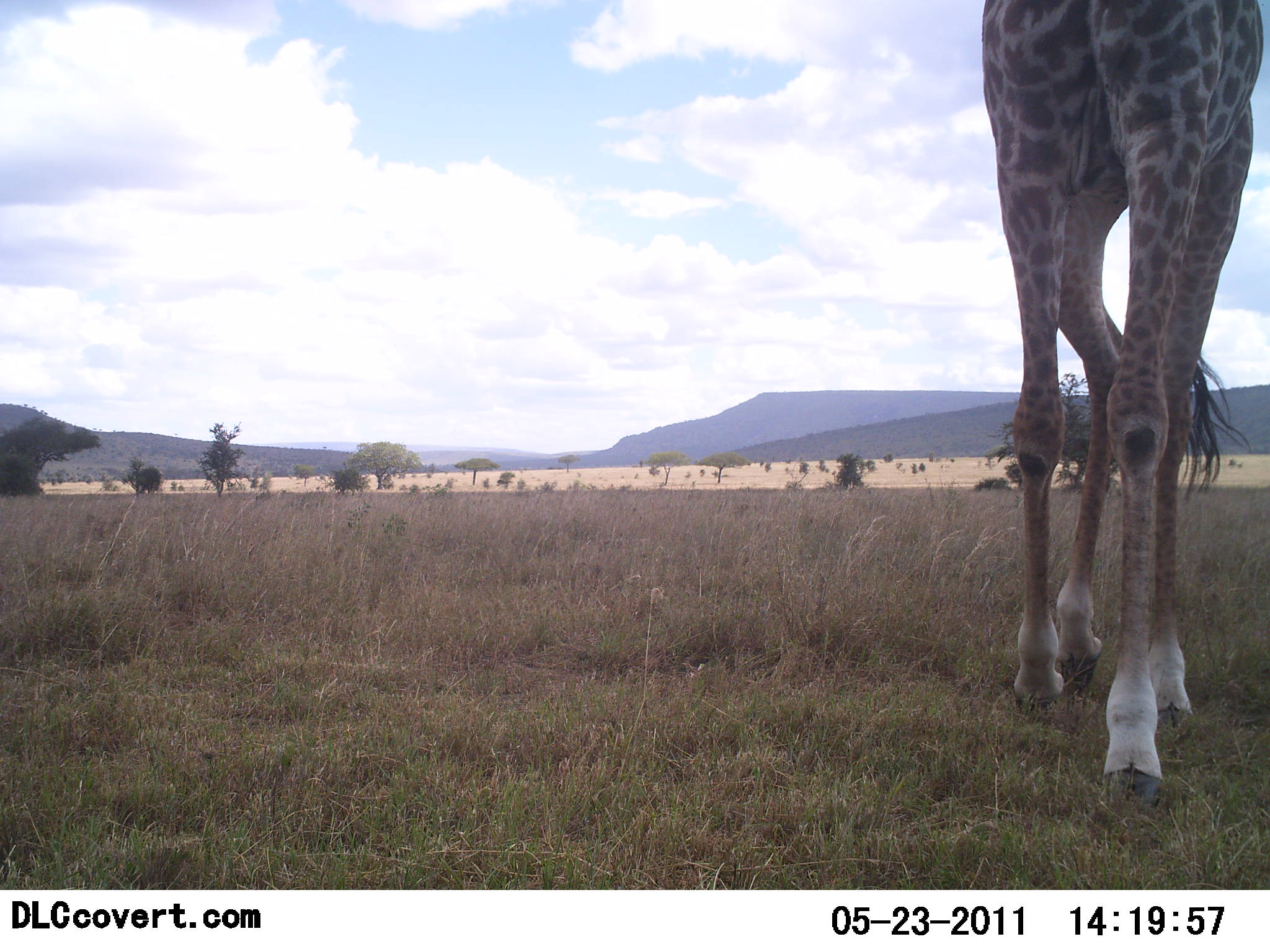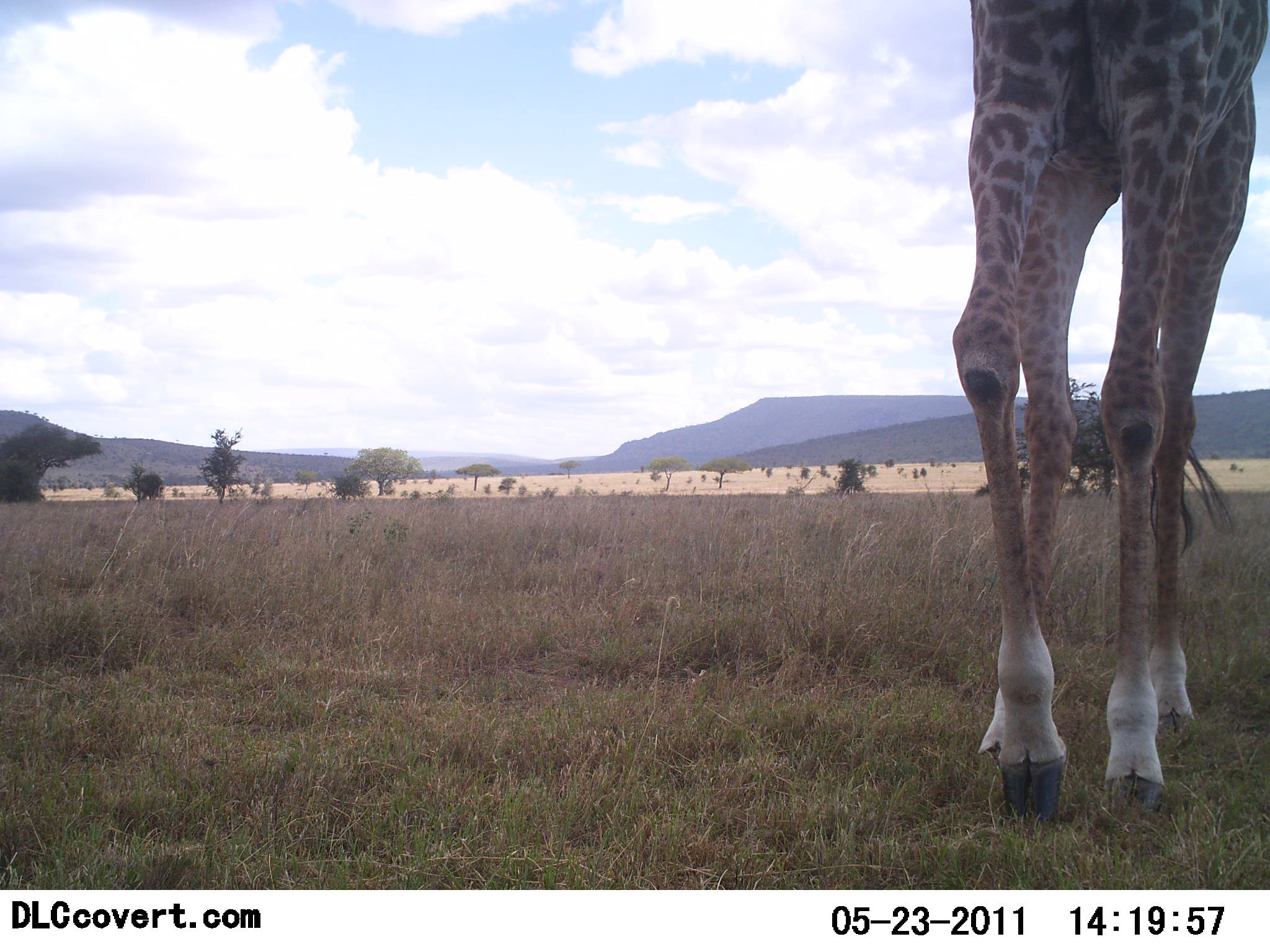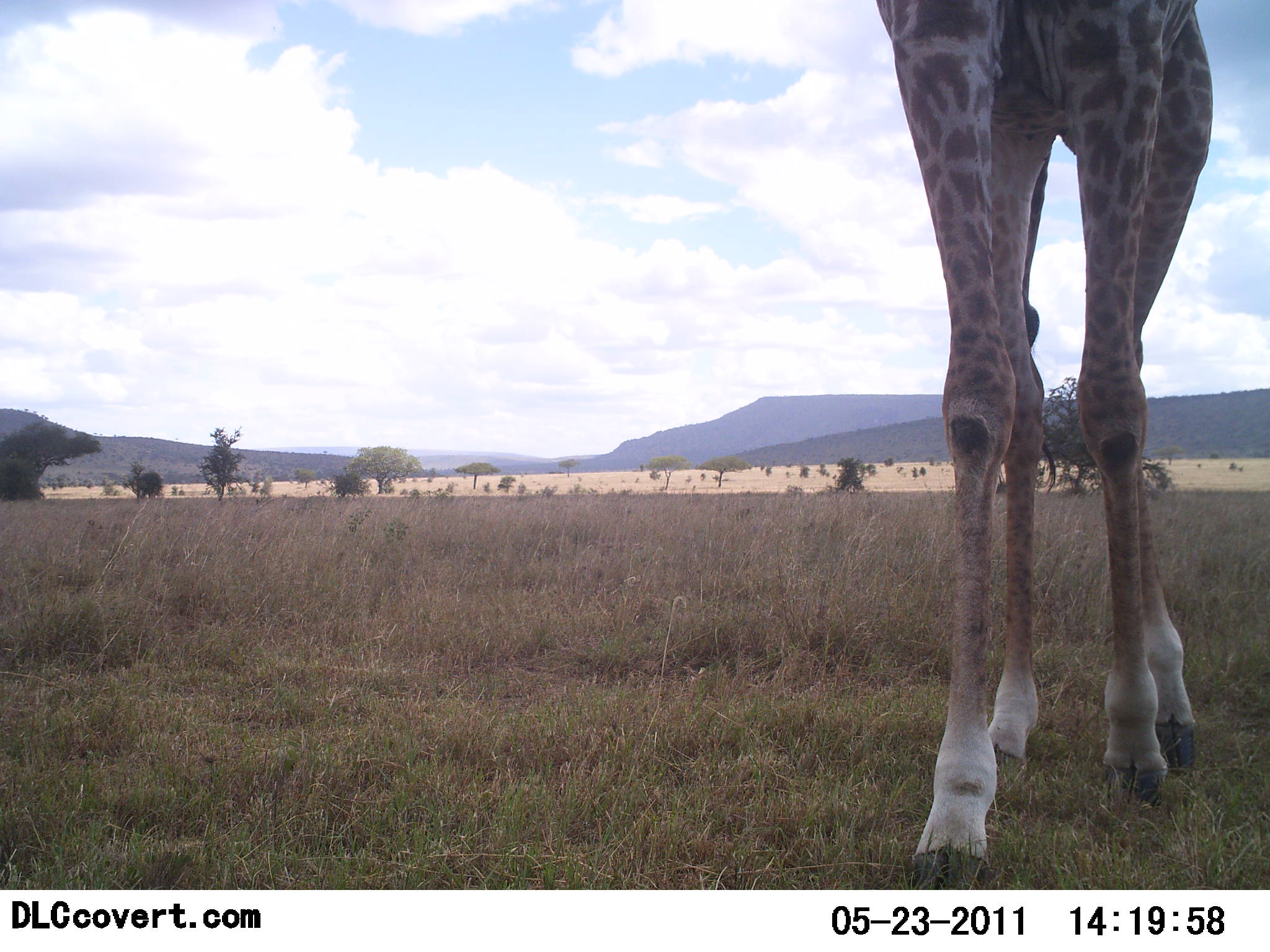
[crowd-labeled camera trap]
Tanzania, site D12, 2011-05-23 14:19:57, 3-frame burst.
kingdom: Animalia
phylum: Chordata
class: Mammalia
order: Artiodactyla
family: Giraffidae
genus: Giraffa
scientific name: Giraffa camelopardalis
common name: giraffe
Giraffe (Giraffa camelopardalis), count 1. Behavior (volunteer vote fractions): standing 23%, resting 0%, moving 77%, interacting 0%. Young present (vote fraction): 0%. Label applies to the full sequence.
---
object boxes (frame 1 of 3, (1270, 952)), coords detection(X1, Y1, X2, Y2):
animal: detection(981, 0, 1265, 816)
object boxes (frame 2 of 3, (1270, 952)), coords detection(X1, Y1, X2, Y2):
animal: detection(951, 0, 1270, 824)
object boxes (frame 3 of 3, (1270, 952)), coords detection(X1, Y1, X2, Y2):
animal: detection(875, 0, 1215, 890)